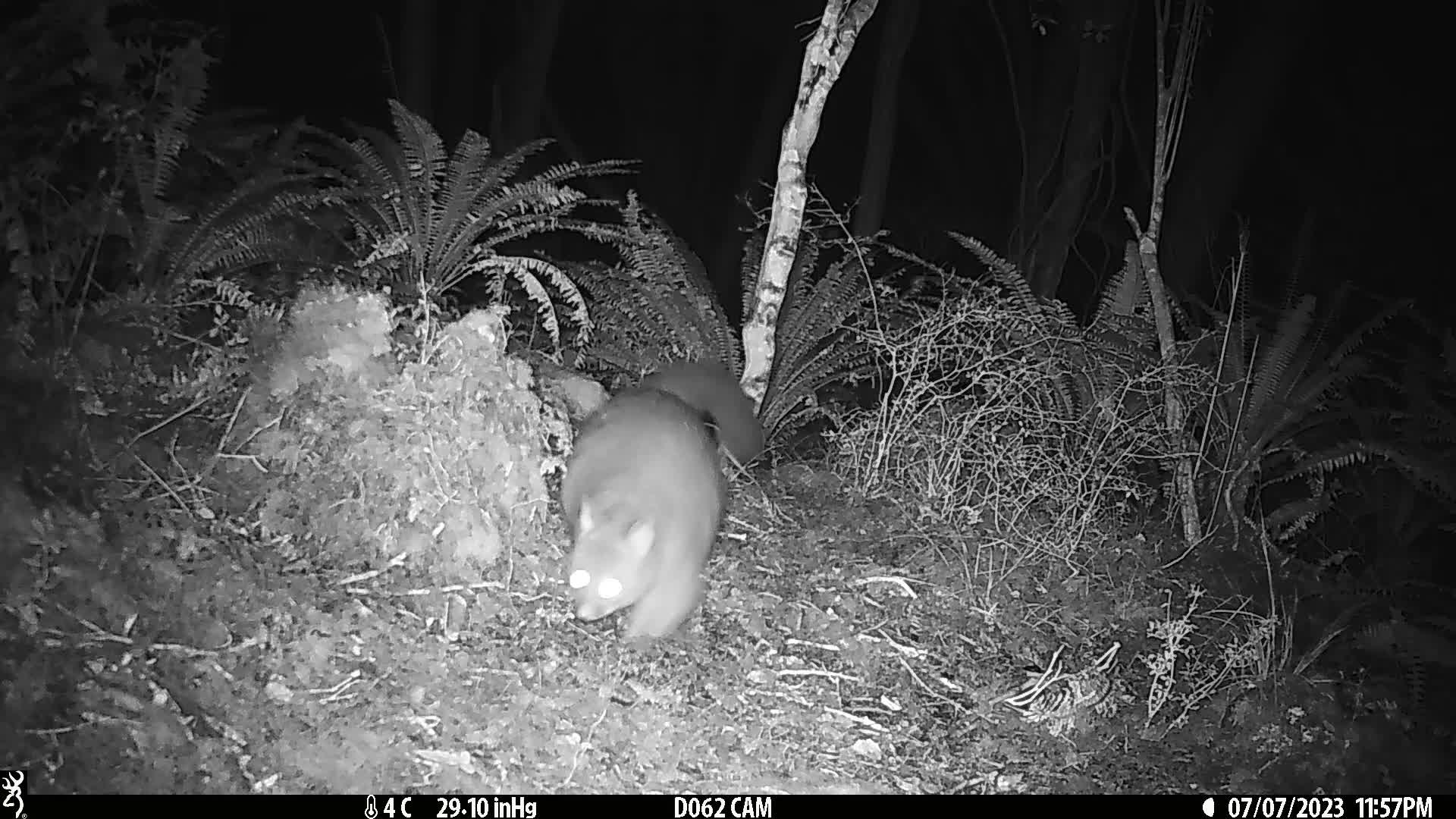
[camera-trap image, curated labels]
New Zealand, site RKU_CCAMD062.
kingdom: Animalia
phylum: Chordata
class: Mammalia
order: Diprotodontia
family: Phalangeridae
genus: Trichosurus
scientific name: Trichosurus vulpecula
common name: common brushtail possum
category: possum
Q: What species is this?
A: Possum (common brushtail possum) (Trichosurus vulpecula).